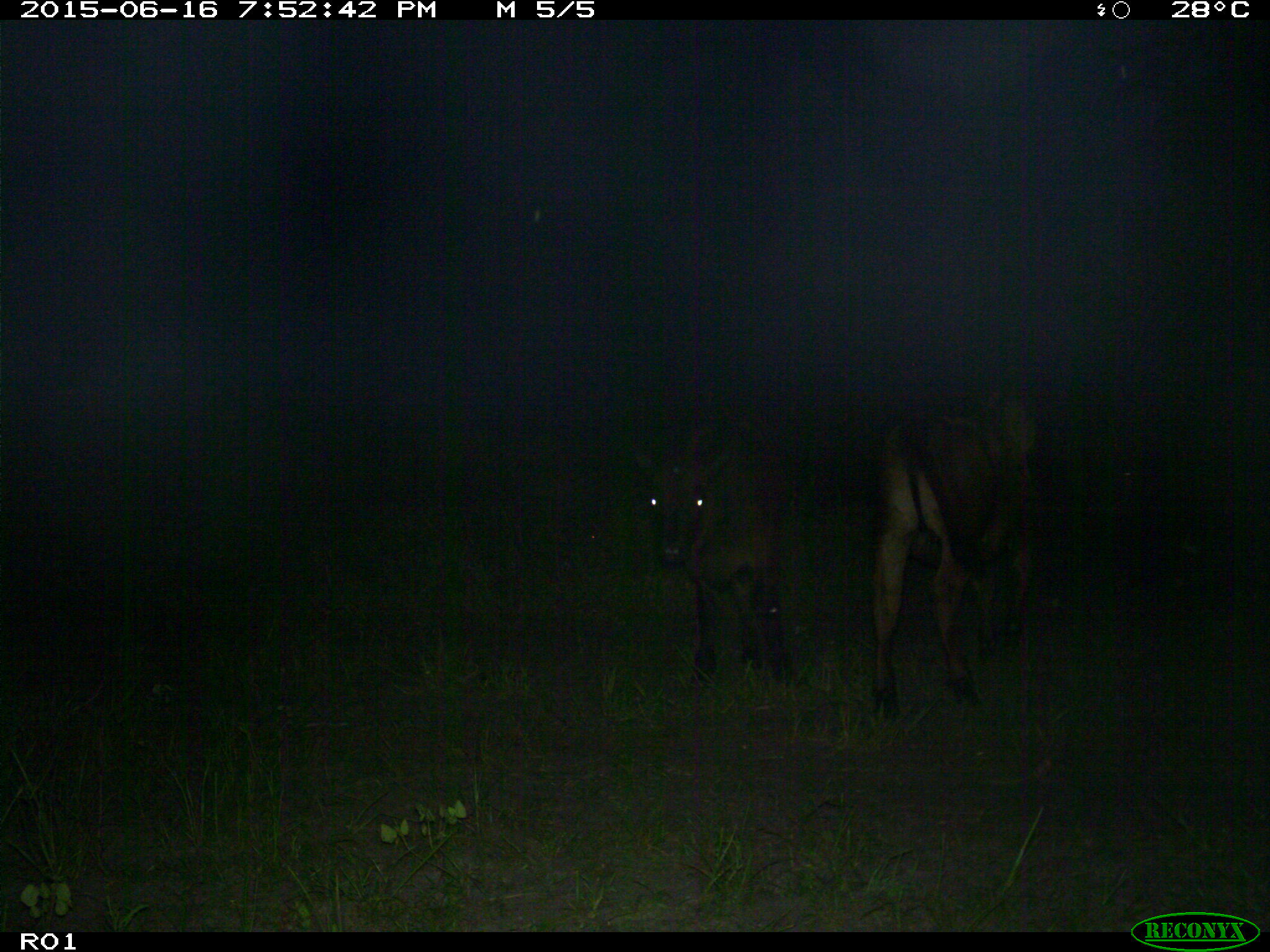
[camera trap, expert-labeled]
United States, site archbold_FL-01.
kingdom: Animalia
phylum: Chordata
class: Mammalia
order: Artiodactyla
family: Bovidae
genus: Bos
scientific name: Bos taurus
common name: domestic cow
Bos taurus (domestic cow).